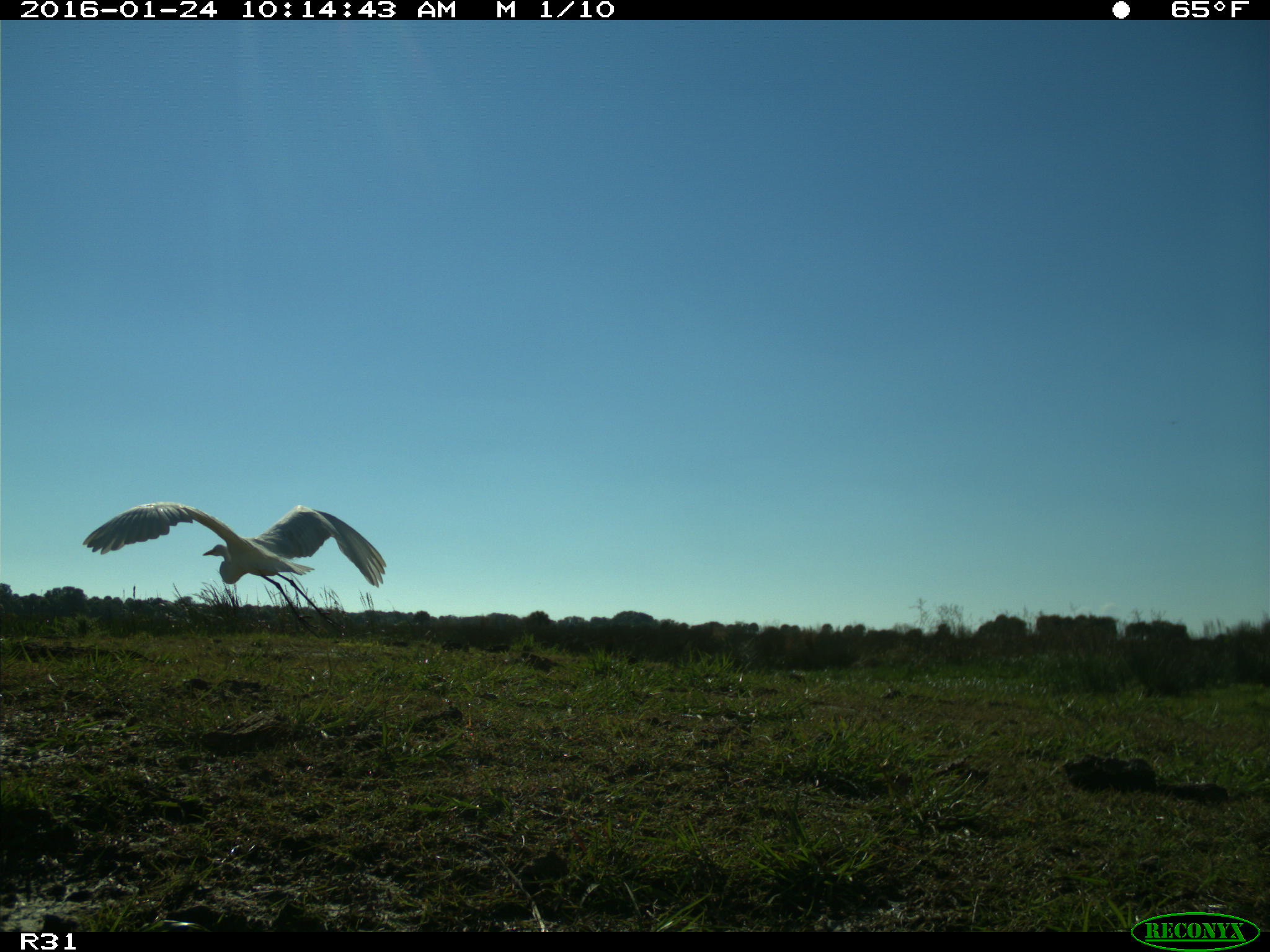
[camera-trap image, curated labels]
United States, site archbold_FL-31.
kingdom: Animalia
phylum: Chordata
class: Aves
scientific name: Aves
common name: birds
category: unidentified bird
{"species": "unidentified bird (birds) (Aves)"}